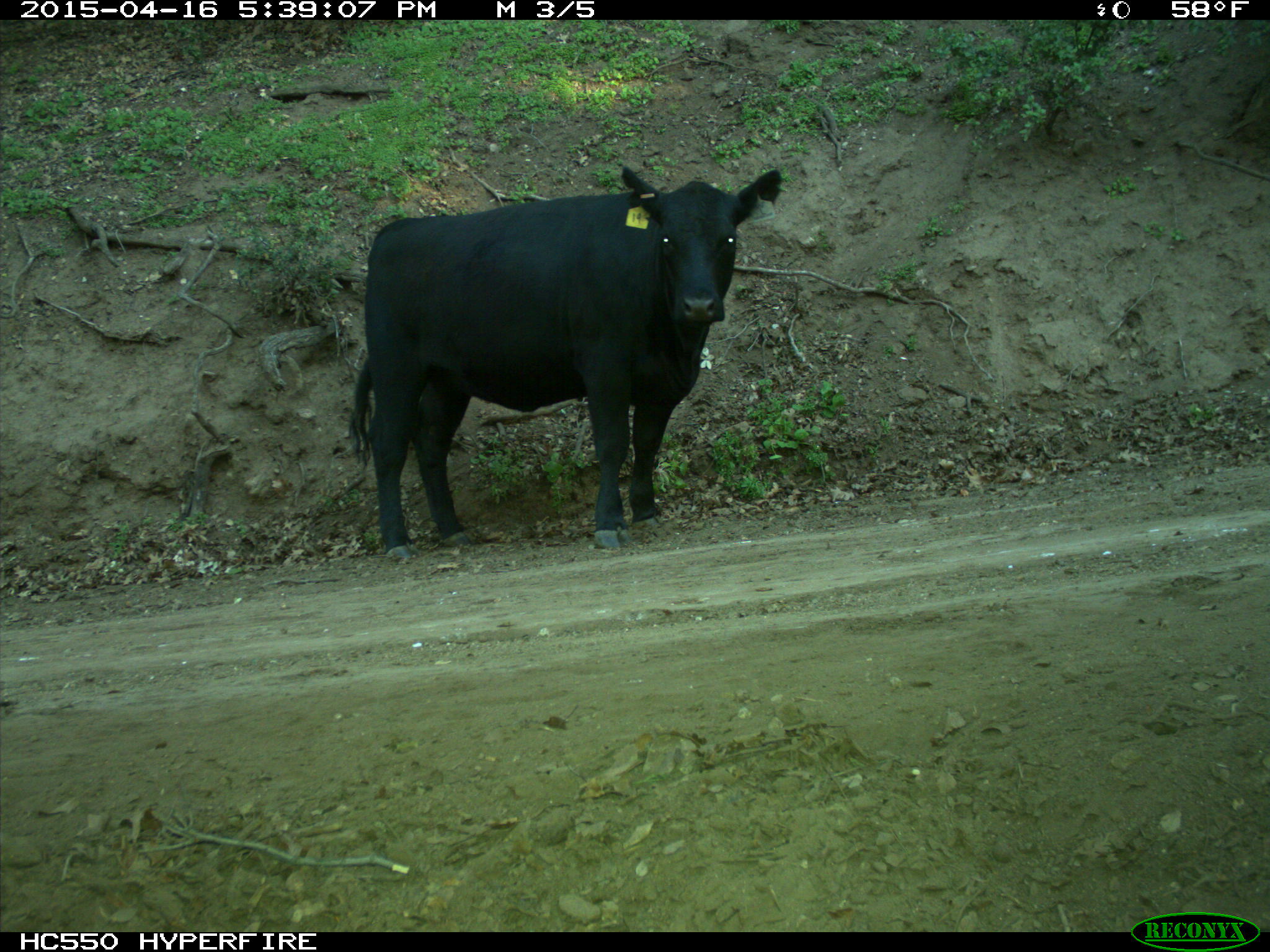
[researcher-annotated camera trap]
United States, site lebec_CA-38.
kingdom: Animalia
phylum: Chordata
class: Mammalia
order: Artiodactyla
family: Bovidae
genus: Bos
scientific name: Bos taurus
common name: domestic cow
Bos taurus (domestic cow).